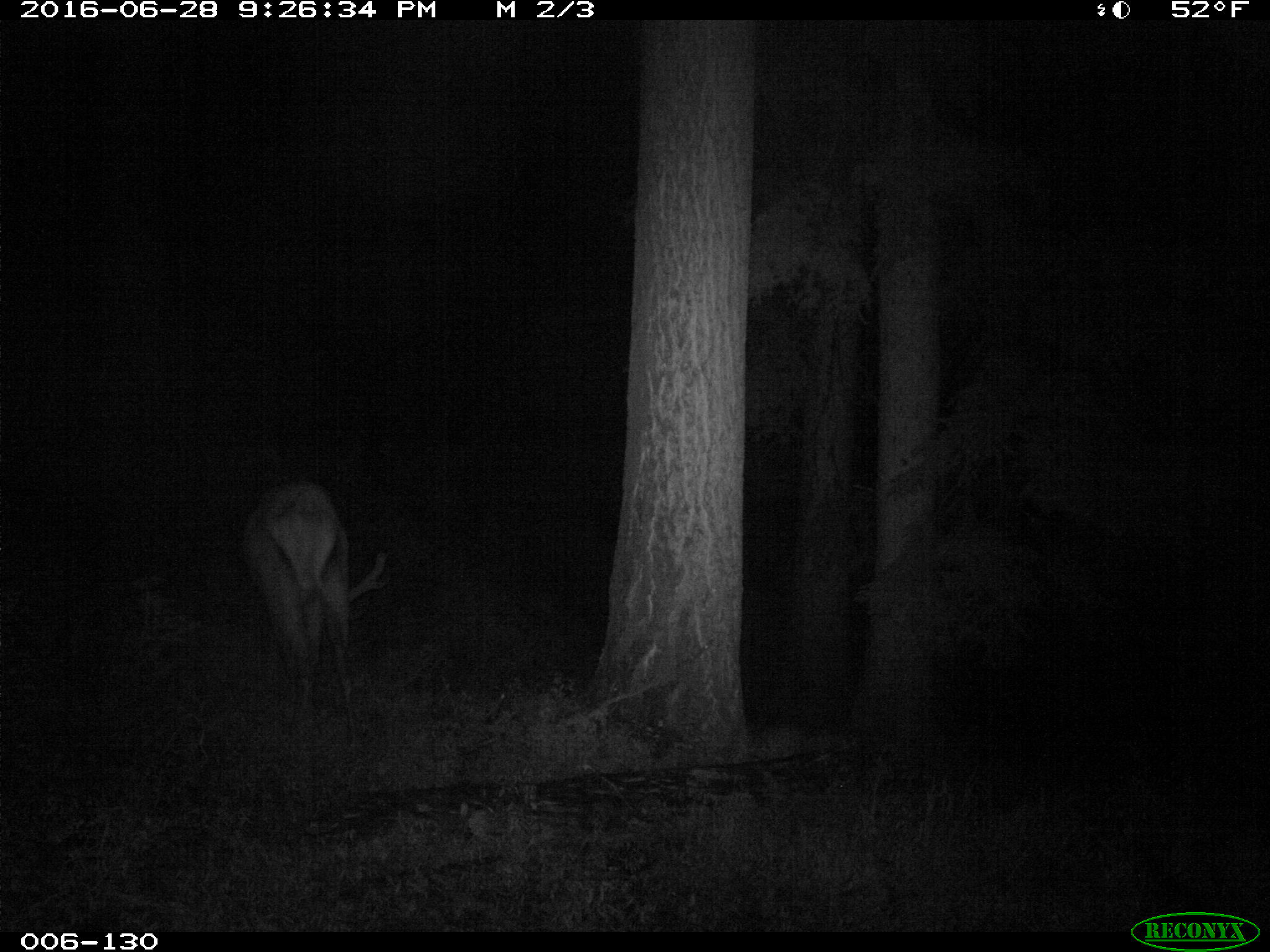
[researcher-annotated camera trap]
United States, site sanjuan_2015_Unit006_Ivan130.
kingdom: Animalia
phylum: Chordata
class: Mammalia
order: Artiodactyla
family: Cervidae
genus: Cervus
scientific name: Cervus elaphus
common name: red deer